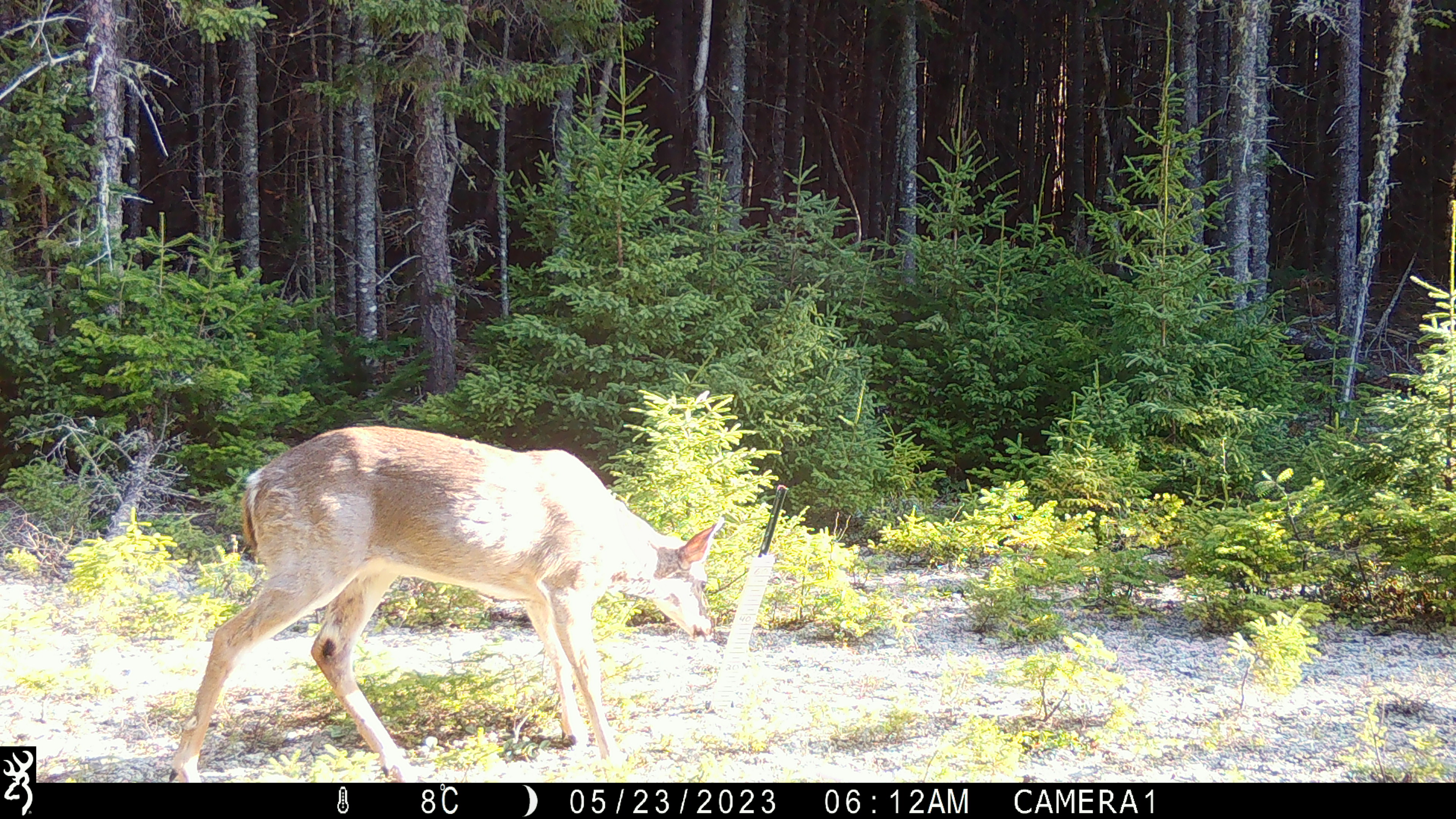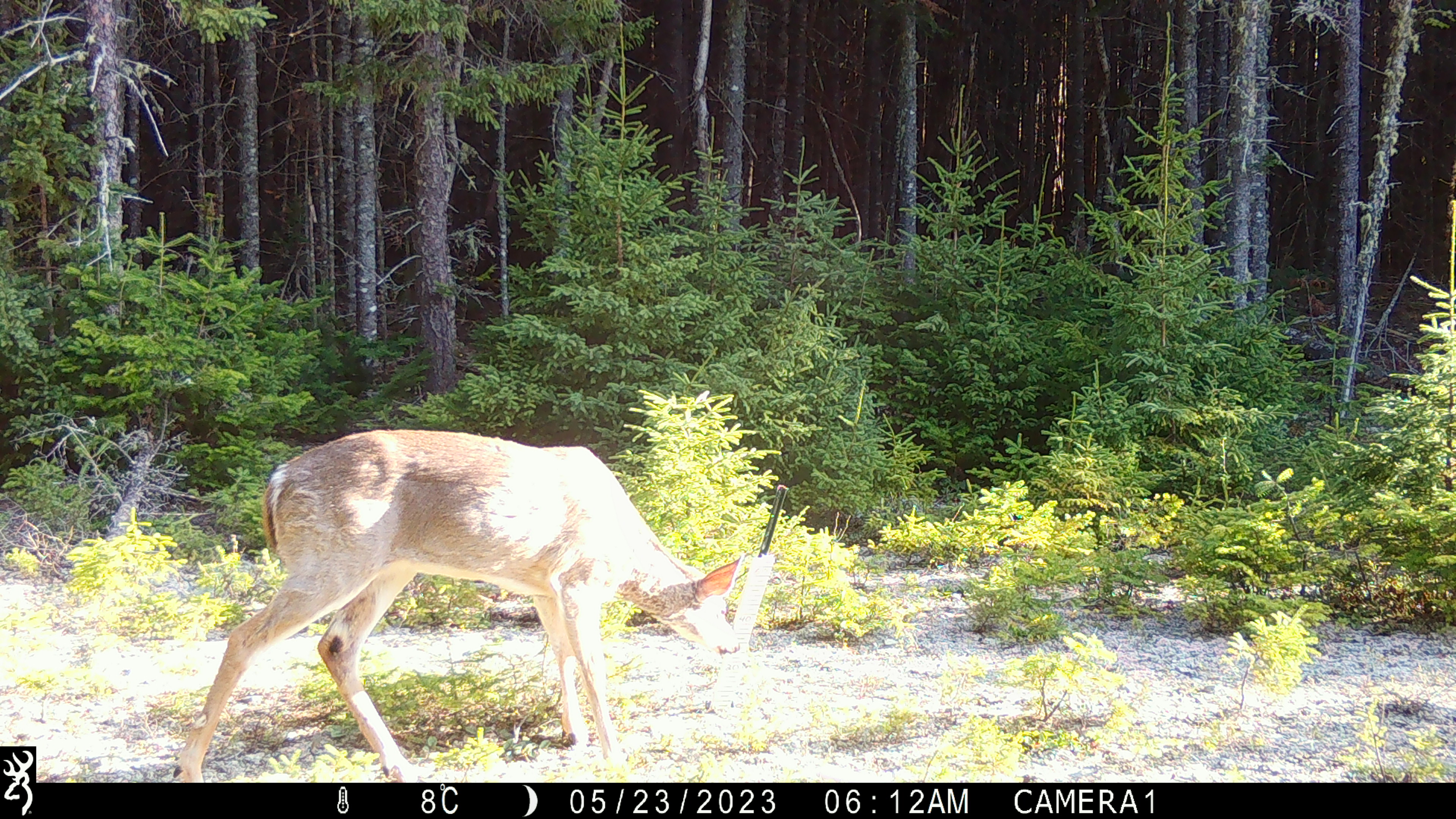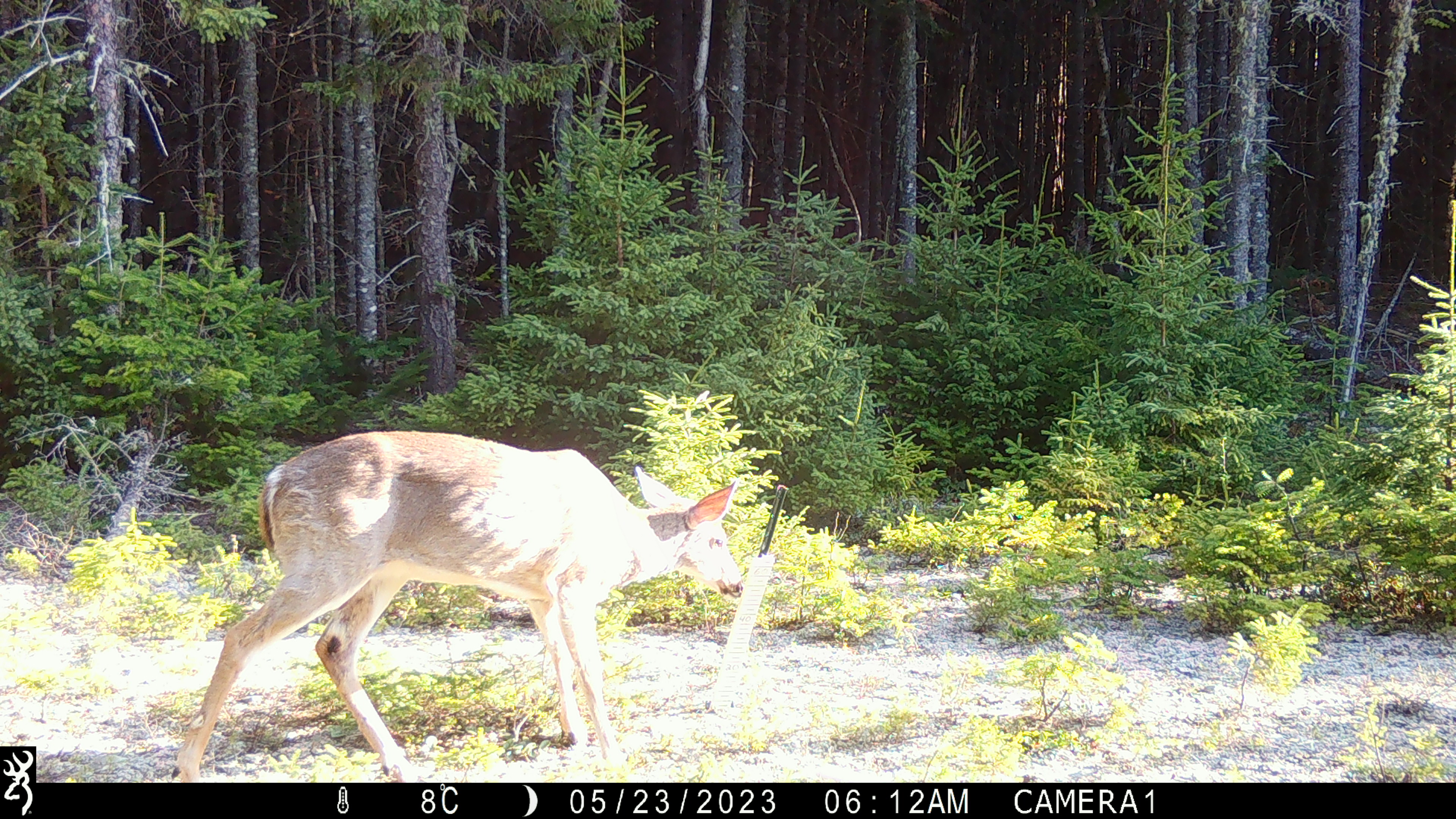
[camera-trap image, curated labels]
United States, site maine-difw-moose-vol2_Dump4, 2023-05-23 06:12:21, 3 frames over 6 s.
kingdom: Animalia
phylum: Chordata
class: Mammalia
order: Artiodactyla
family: Cervidae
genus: Odocoileus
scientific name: Odocoileus virginianus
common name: white-tailed deer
White-tailed deer (Odocoileus virginianus).